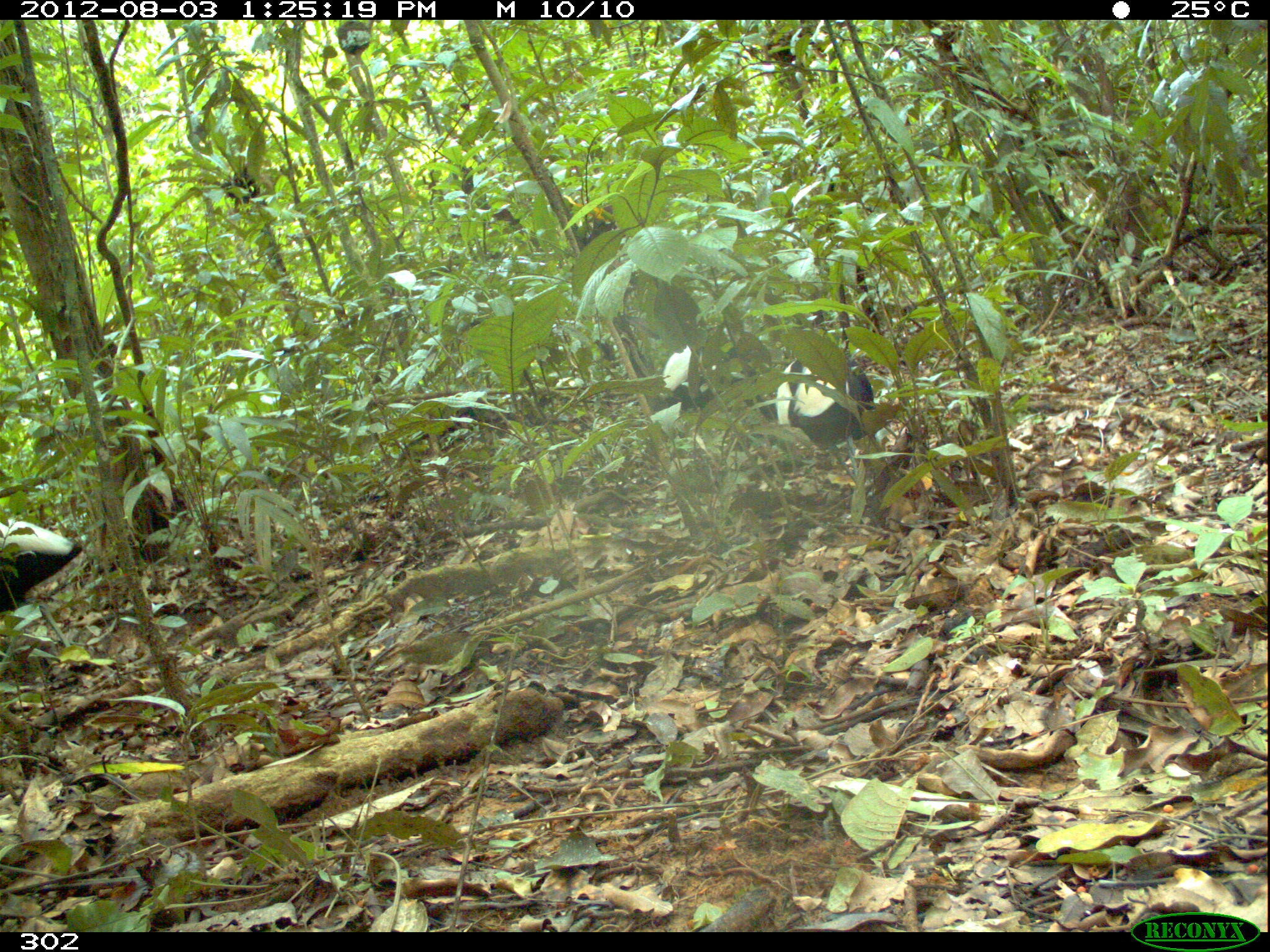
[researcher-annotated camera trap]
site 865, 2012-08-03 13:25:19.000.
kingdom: Animalia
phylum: Chordata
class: Aves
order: Gruiformes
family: Psophiidae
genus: Psophia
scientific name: Psophia leucoptera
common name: pale-winged trumpeter